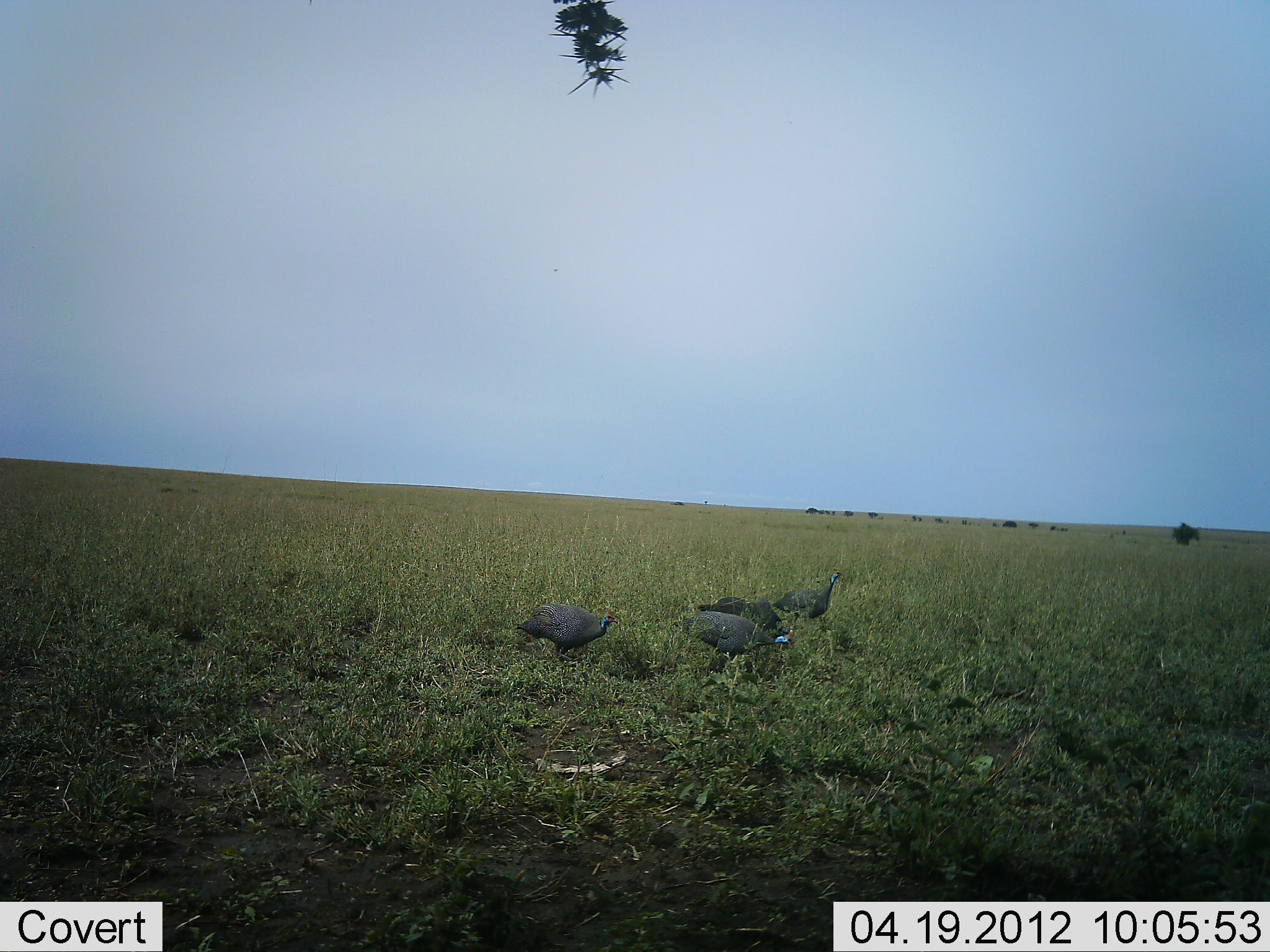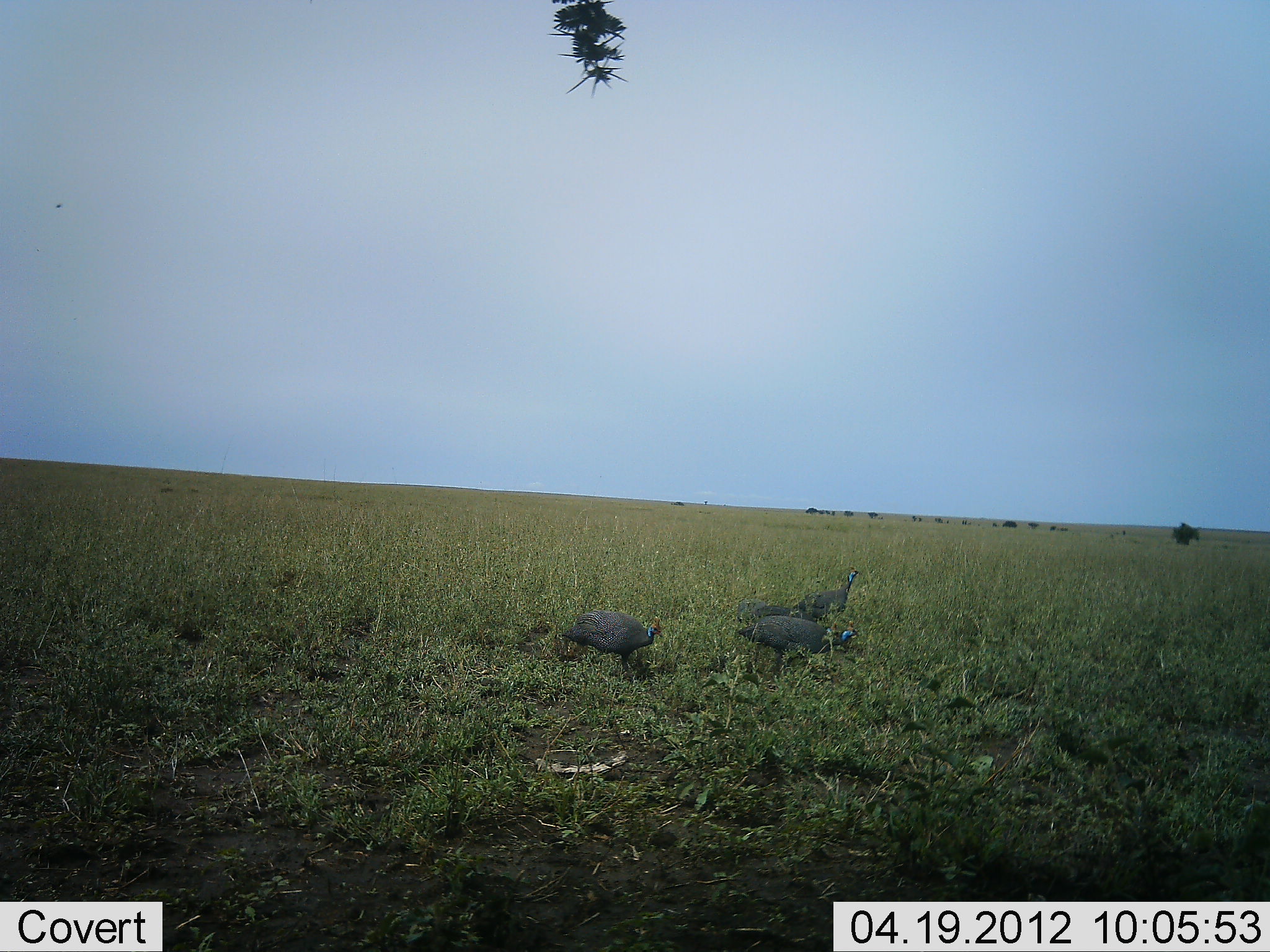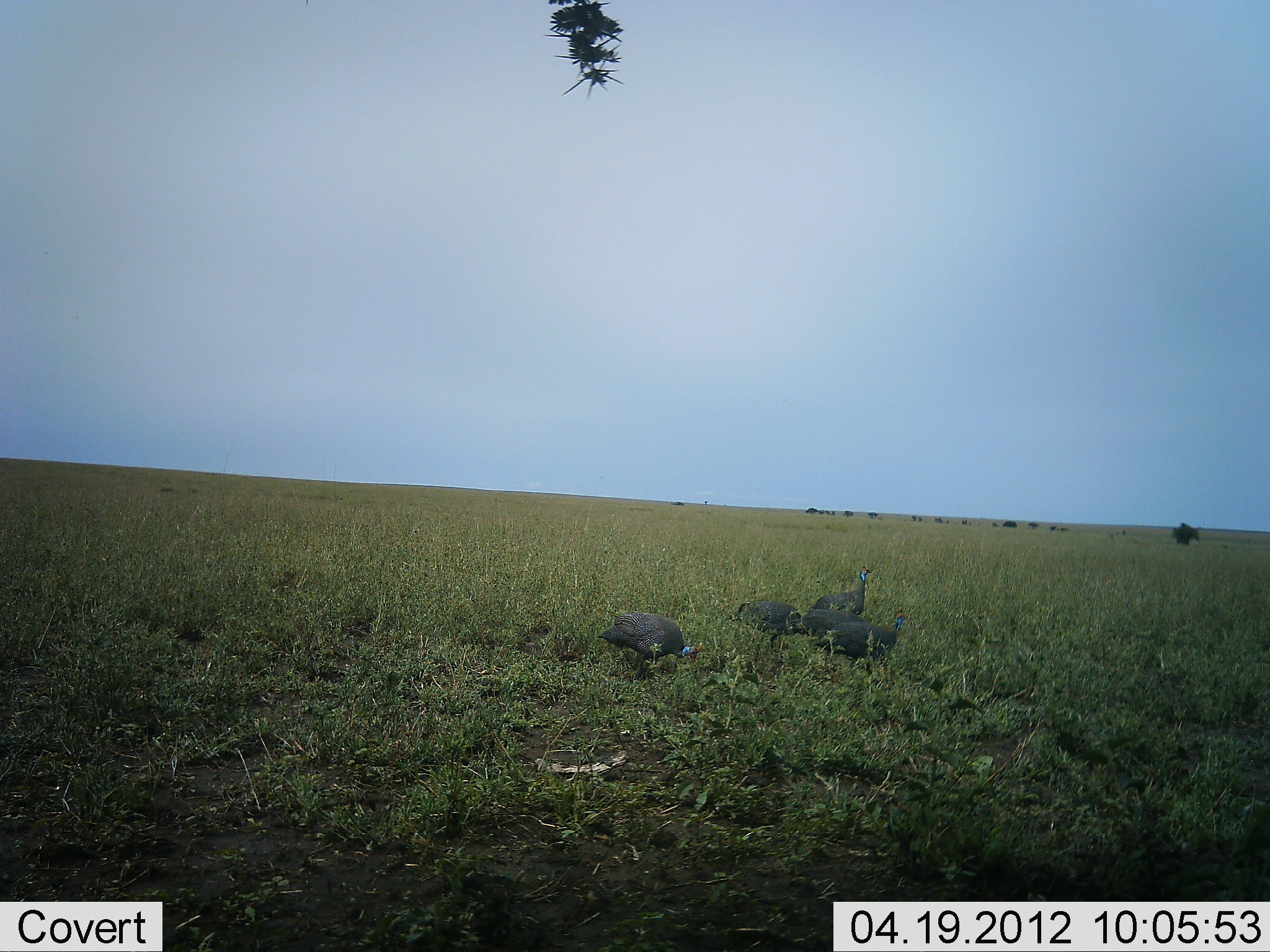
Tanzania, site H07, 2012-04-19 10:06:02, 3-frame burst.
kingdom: Animalia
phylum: Chordata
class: Aves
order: Galliformes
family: Numididae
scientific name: Numididae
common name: guinea fowl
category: guineafowl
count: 4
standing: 6%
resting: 0%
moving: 88%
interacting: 0%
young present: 0%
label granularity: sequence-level